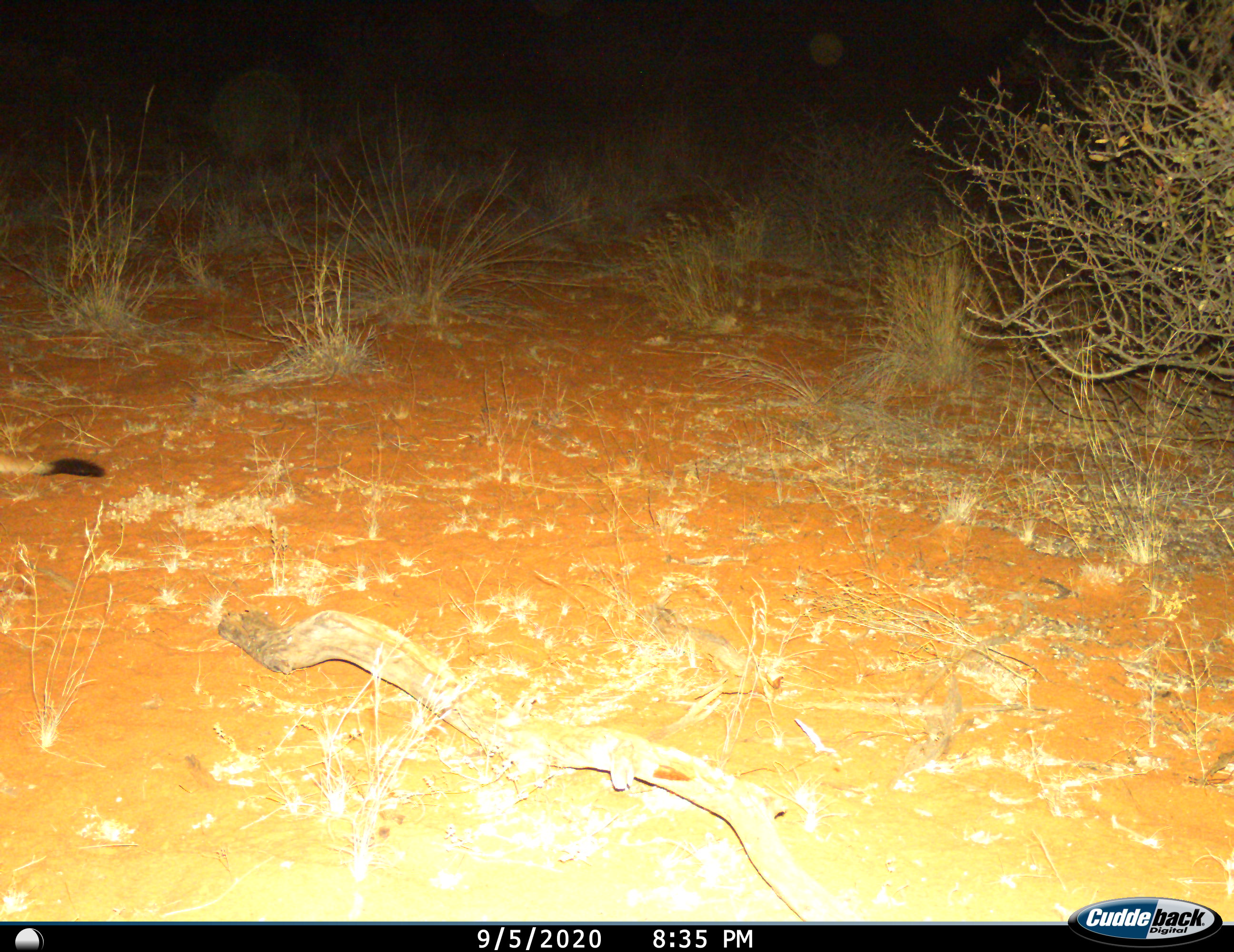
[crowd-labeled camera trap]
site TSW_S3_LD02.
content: unidentified animal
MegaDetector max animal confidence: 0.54